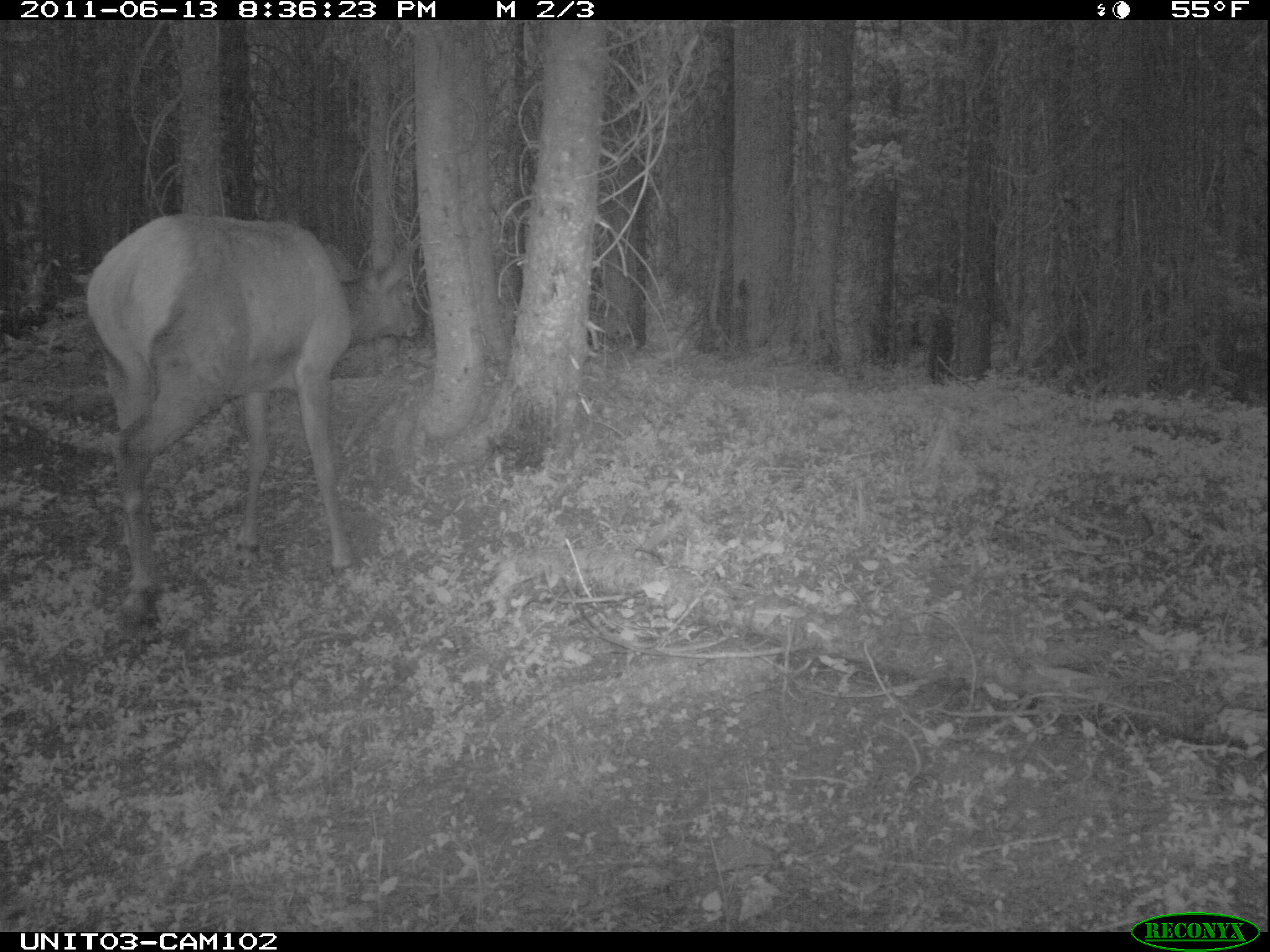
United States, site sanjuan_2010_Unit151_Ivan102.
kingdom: Animalia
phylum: Chordata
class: Mammalia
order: Artiodactyla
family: Cervidae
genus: Cervus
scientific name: Cervus elaphus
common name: red deer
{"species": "Cervus elaphus (red deer)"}